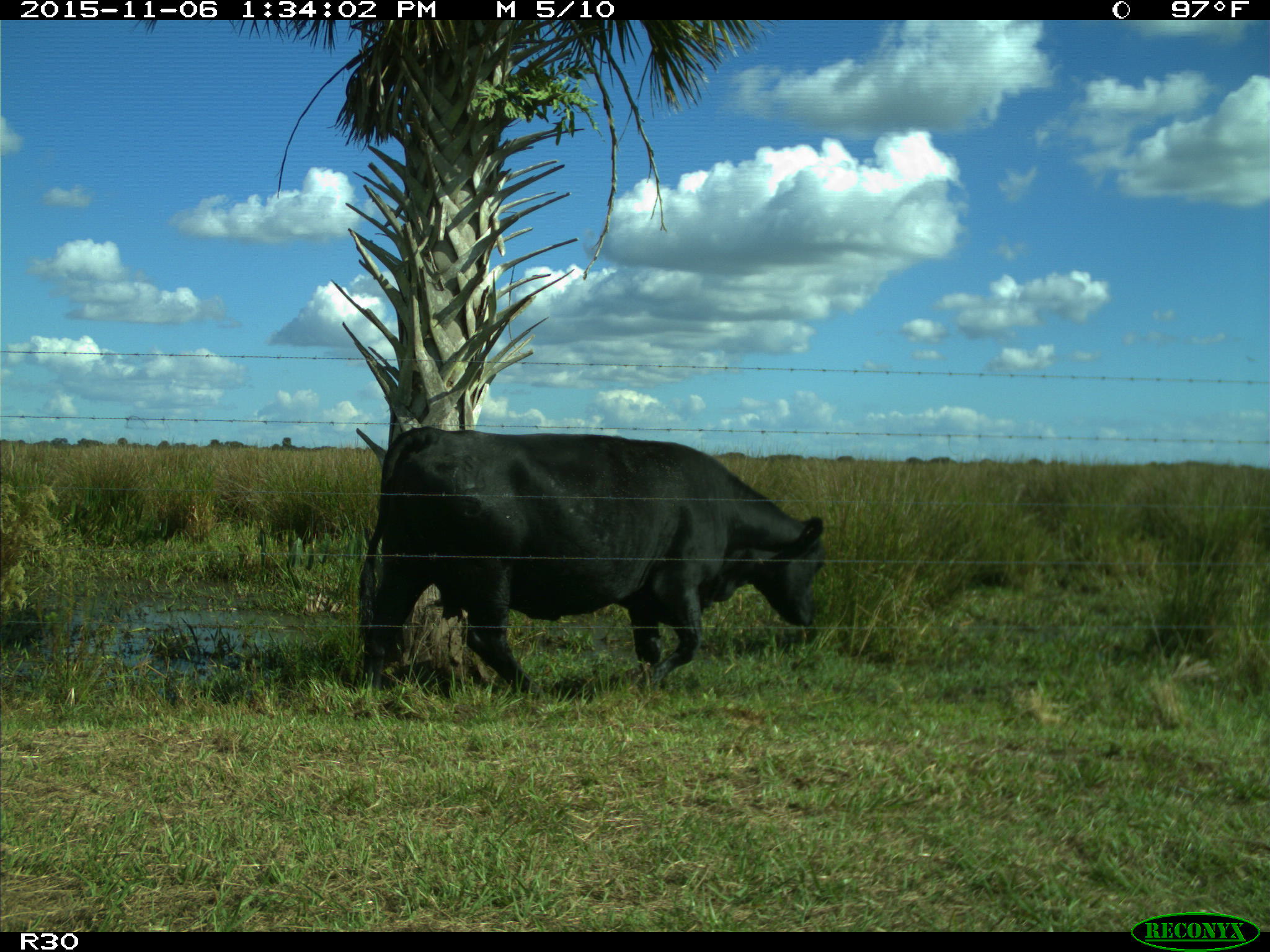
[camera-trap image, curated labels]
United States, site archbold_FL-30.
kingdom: Animalia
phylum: Chordata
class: Mammalia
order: Artiodactyla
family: Bovidae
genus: Bos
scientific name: Bos taurus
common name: domestic cow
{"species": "Bos taurus (domestic cow)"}